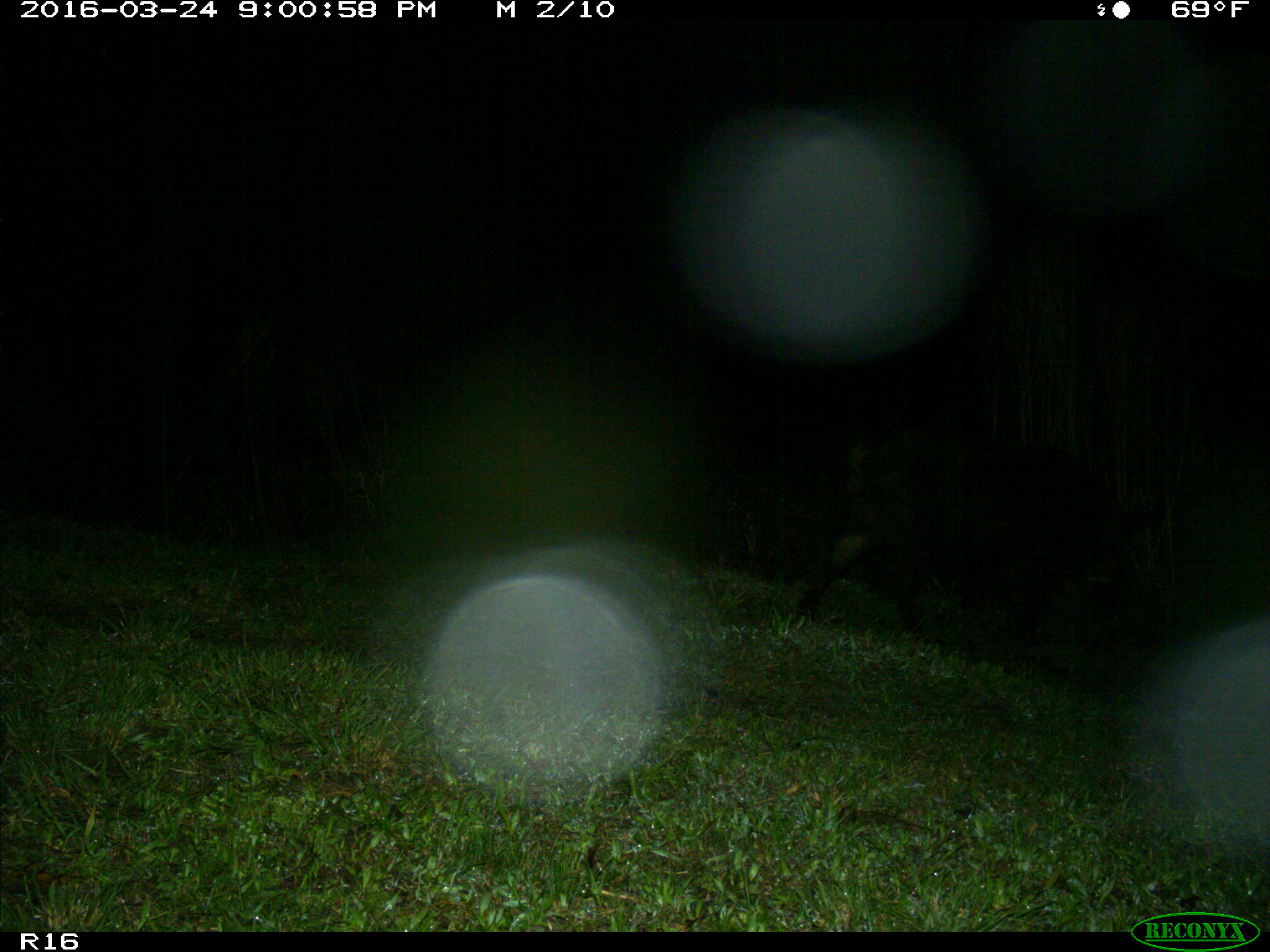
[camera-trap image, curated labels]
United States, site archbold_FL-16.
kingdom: Animalia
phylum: Chordata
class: Mammalia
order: Artiodactyla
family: Suidae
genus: Sus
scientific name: Sus scrofa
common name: wild boar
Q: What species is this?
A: Sus scrofa (wild boar).